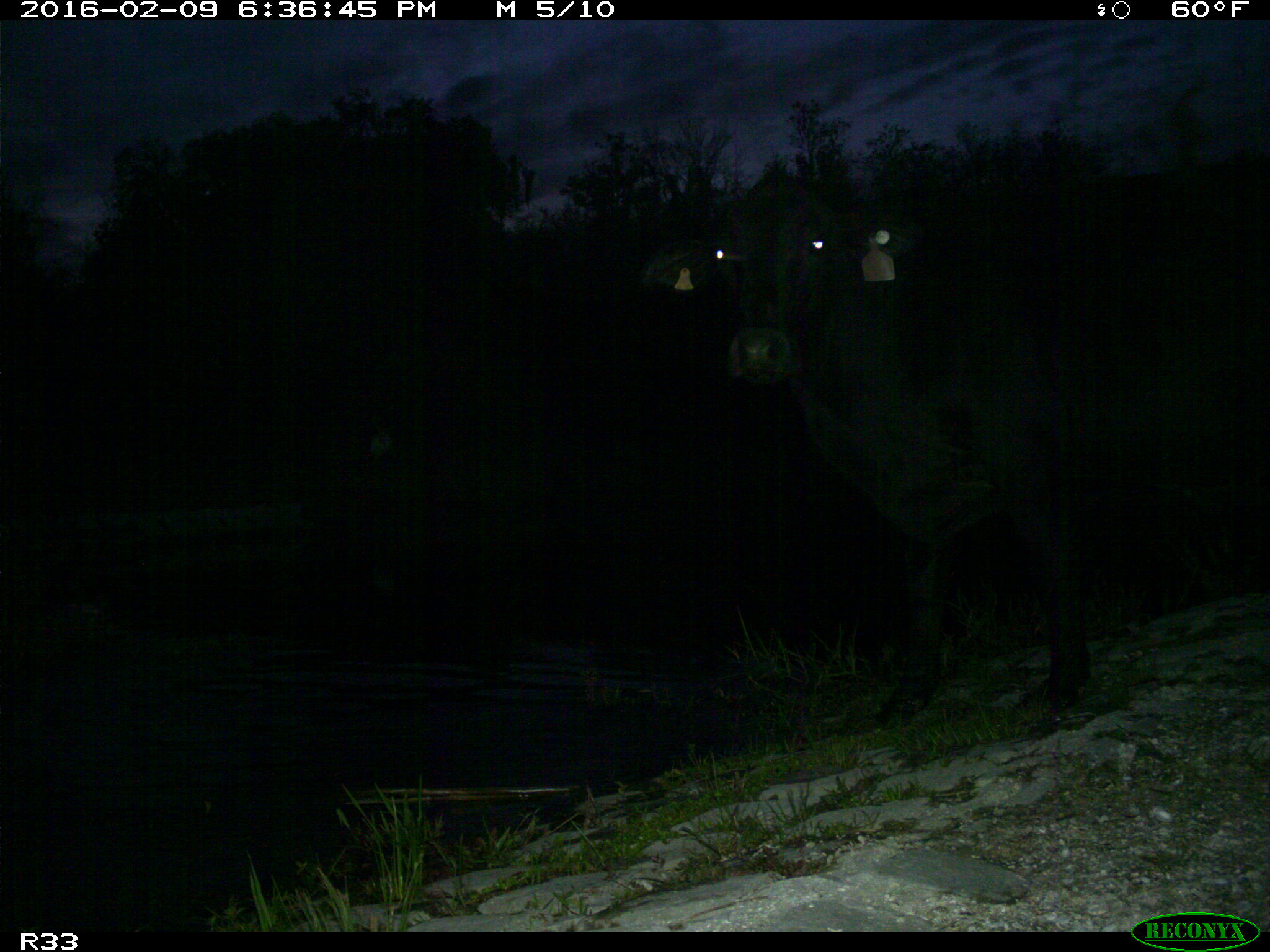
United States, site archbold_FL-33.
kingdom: Animalia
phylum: Chordata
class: Mammalia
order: Artiodactyla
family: Bovidae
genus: Bos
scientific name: Bos taurus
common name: domestic cow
Bos taurus (domestic cow).